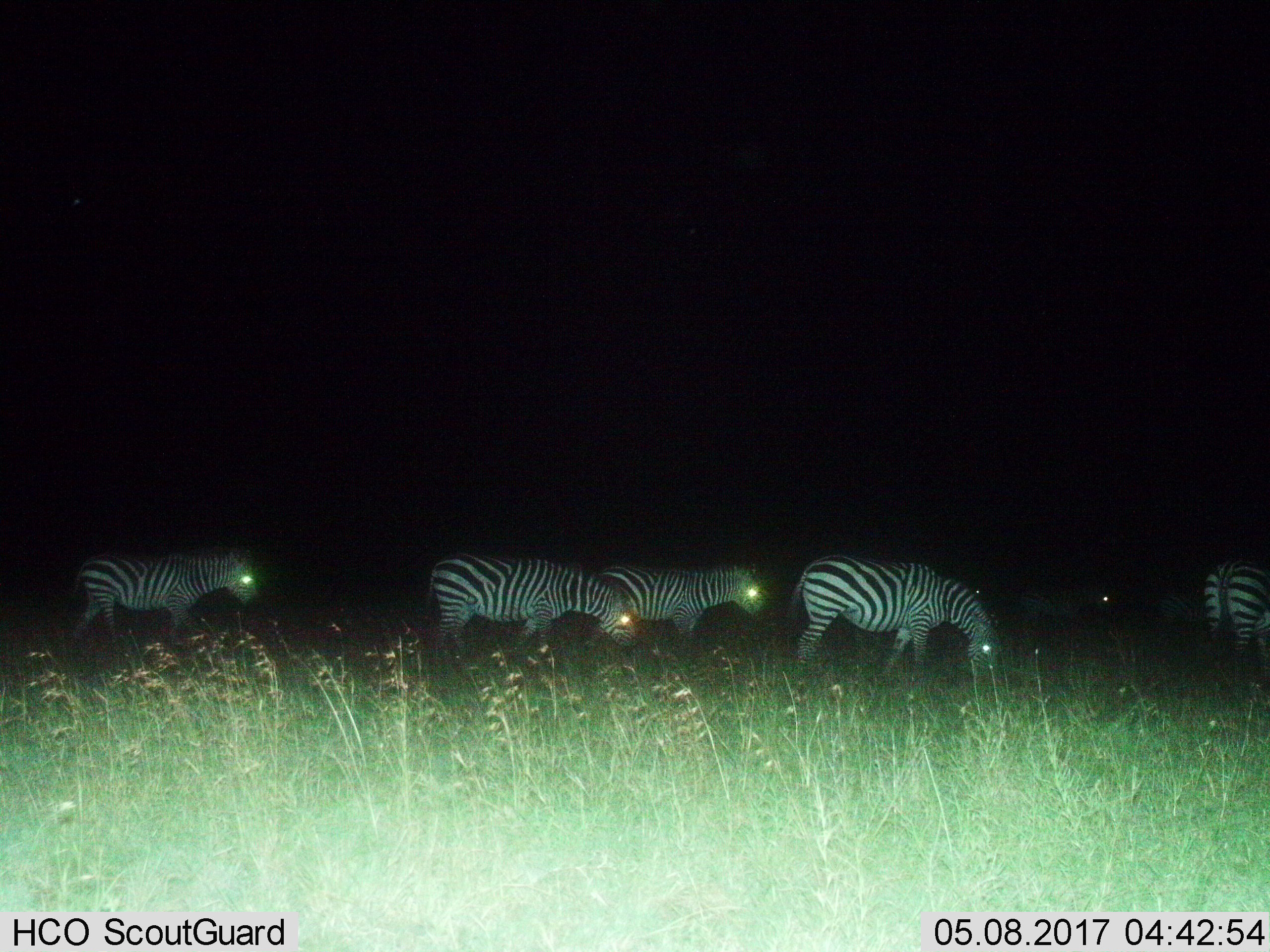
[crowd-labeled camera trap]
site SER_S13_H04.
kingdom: Animalia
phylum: Chordata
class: Mammalia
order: Perissodactyla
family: Equidae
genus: Equus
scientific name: Equus quagga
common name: plains zebra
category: zebraplains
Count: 5.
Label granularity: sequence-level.